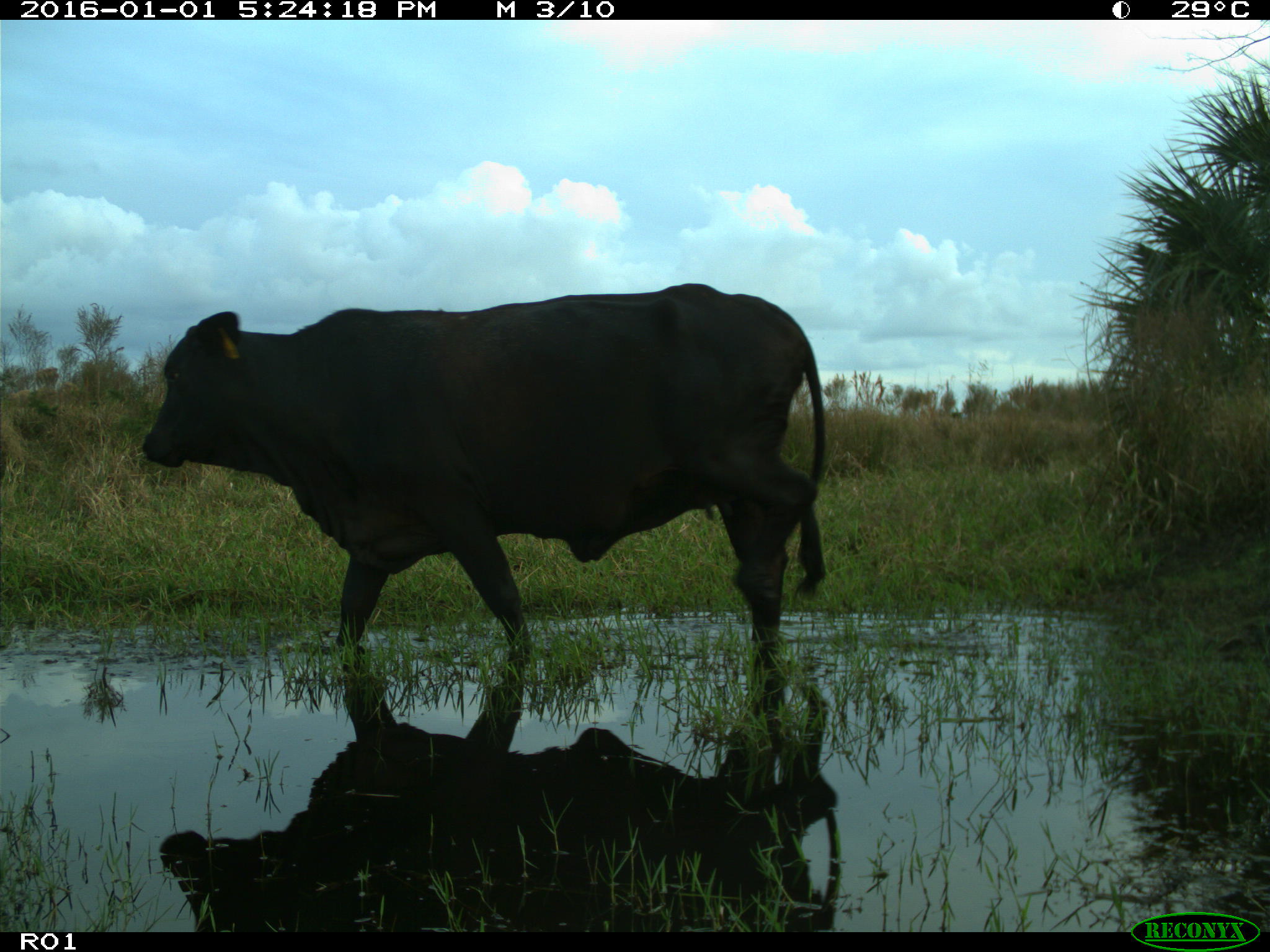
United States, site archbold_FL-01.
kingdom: Animalia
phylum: Chordata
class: Mammalia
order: Artiodactyla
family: Bovidae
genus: Bos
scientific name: Bos taurus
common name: domestic cow